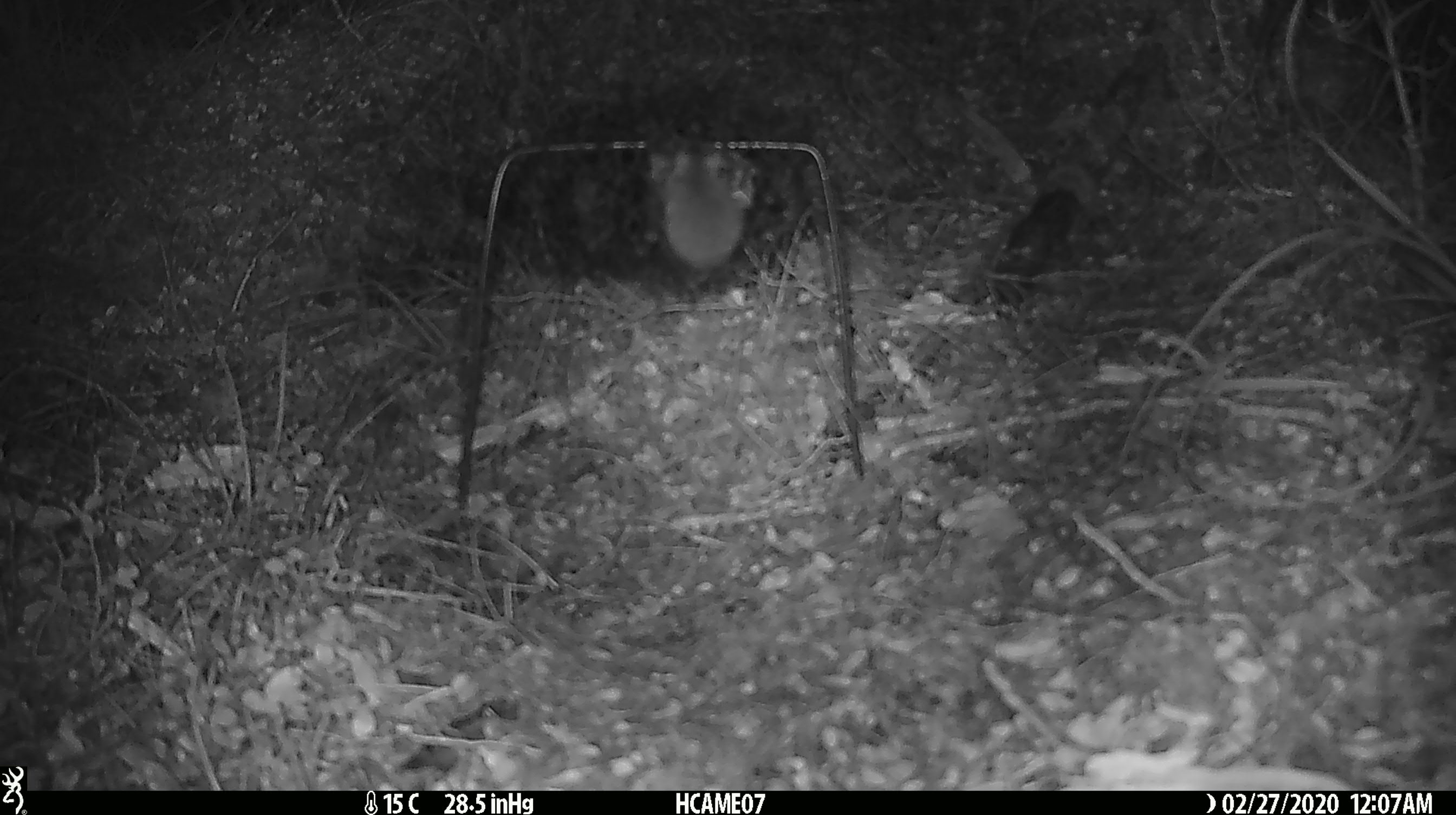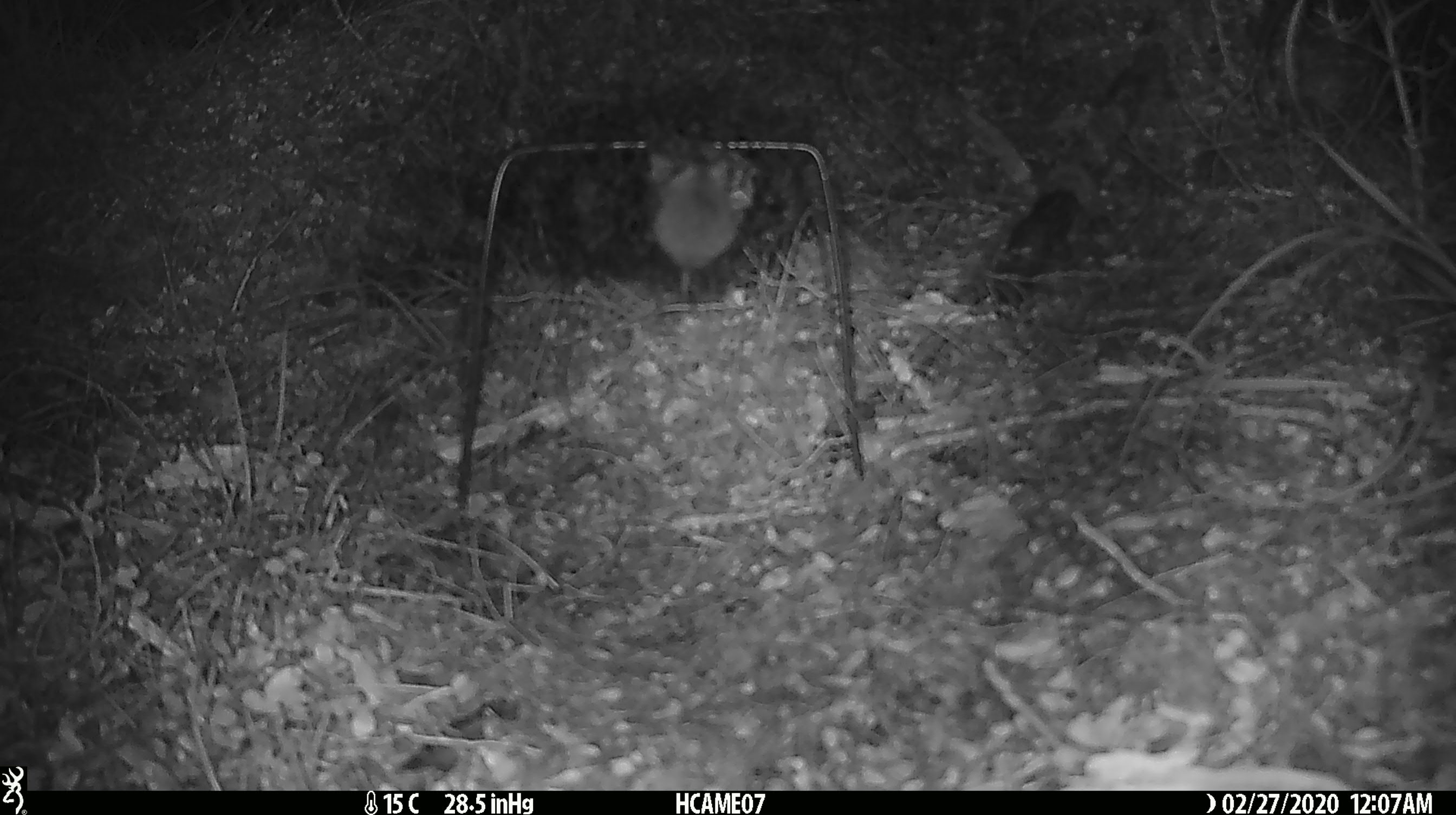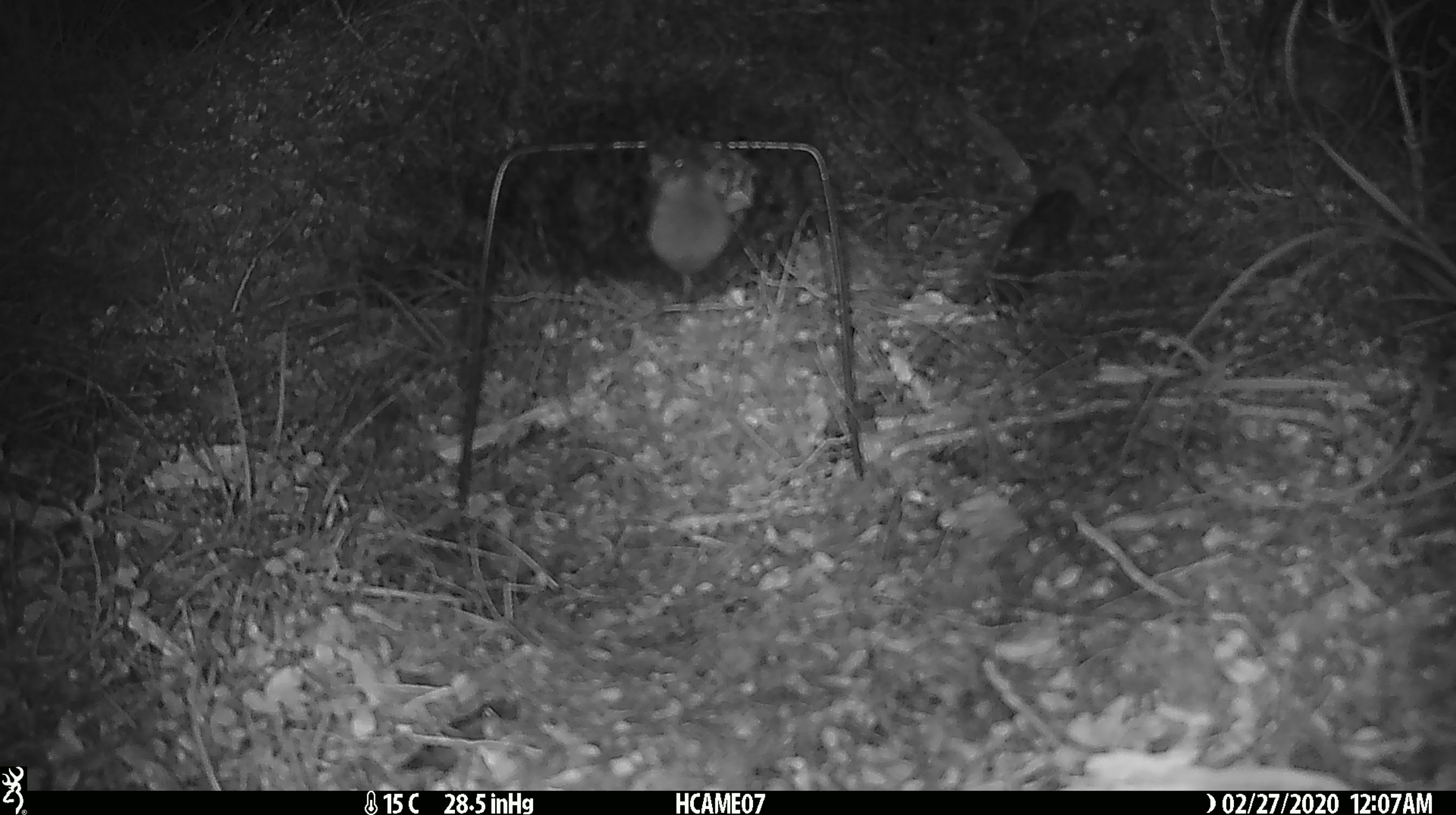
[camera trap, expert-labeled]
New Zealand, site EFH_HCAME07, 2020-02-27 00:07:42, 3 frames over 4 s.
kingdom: Animalia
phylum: Chordata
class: Mammalia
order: Rodentia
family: Muridae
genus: Mus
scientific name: Mus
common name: mouse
Mouse (Mus).